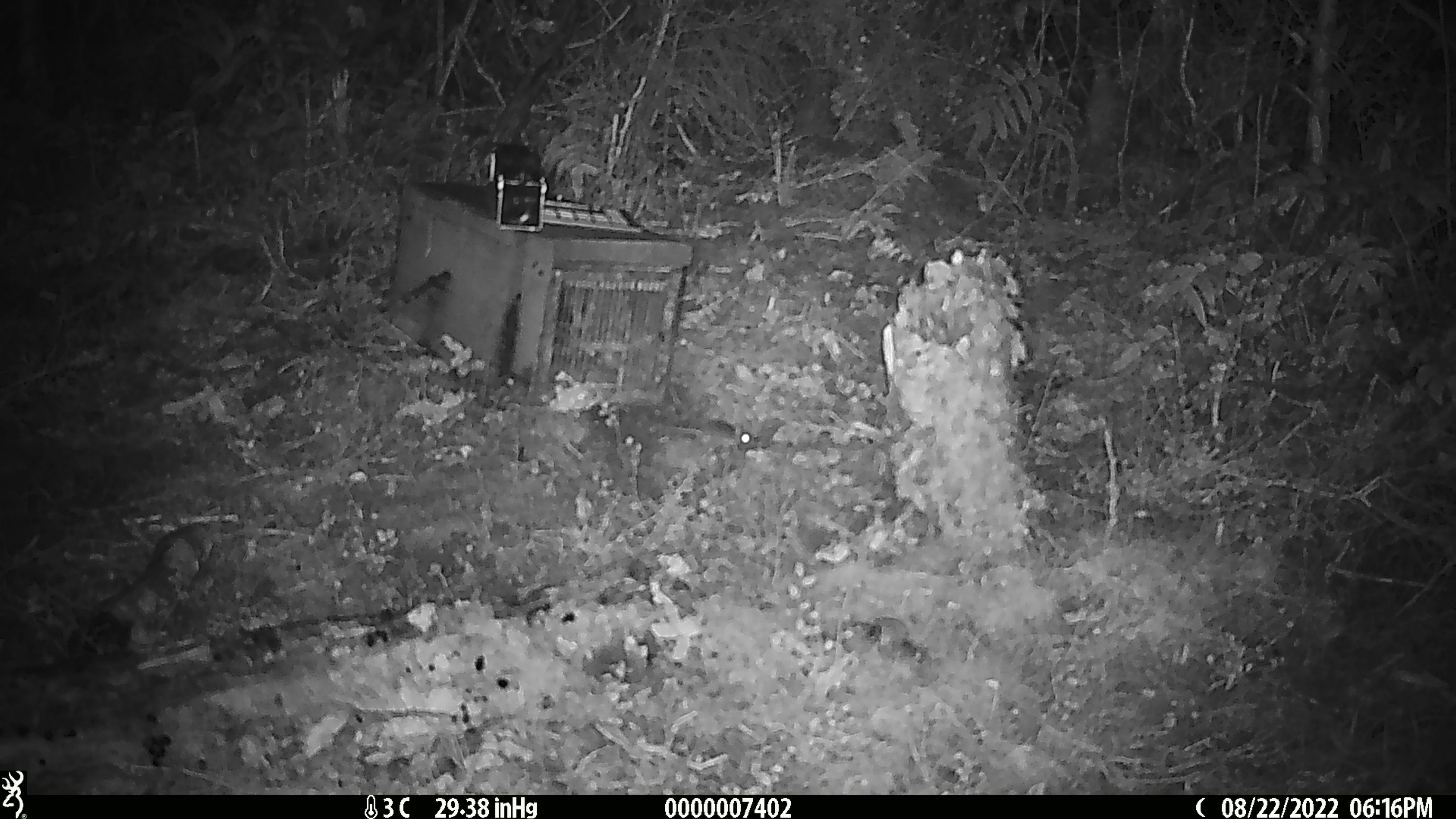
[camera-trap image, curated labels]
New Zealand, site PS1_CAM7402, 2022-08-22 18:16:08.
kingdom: Animalia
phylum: Chordata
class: Mammalia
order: Rodentia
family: Muridae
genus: Mus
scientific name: Mus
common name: mouse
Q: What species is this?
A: Mouse (Mus).